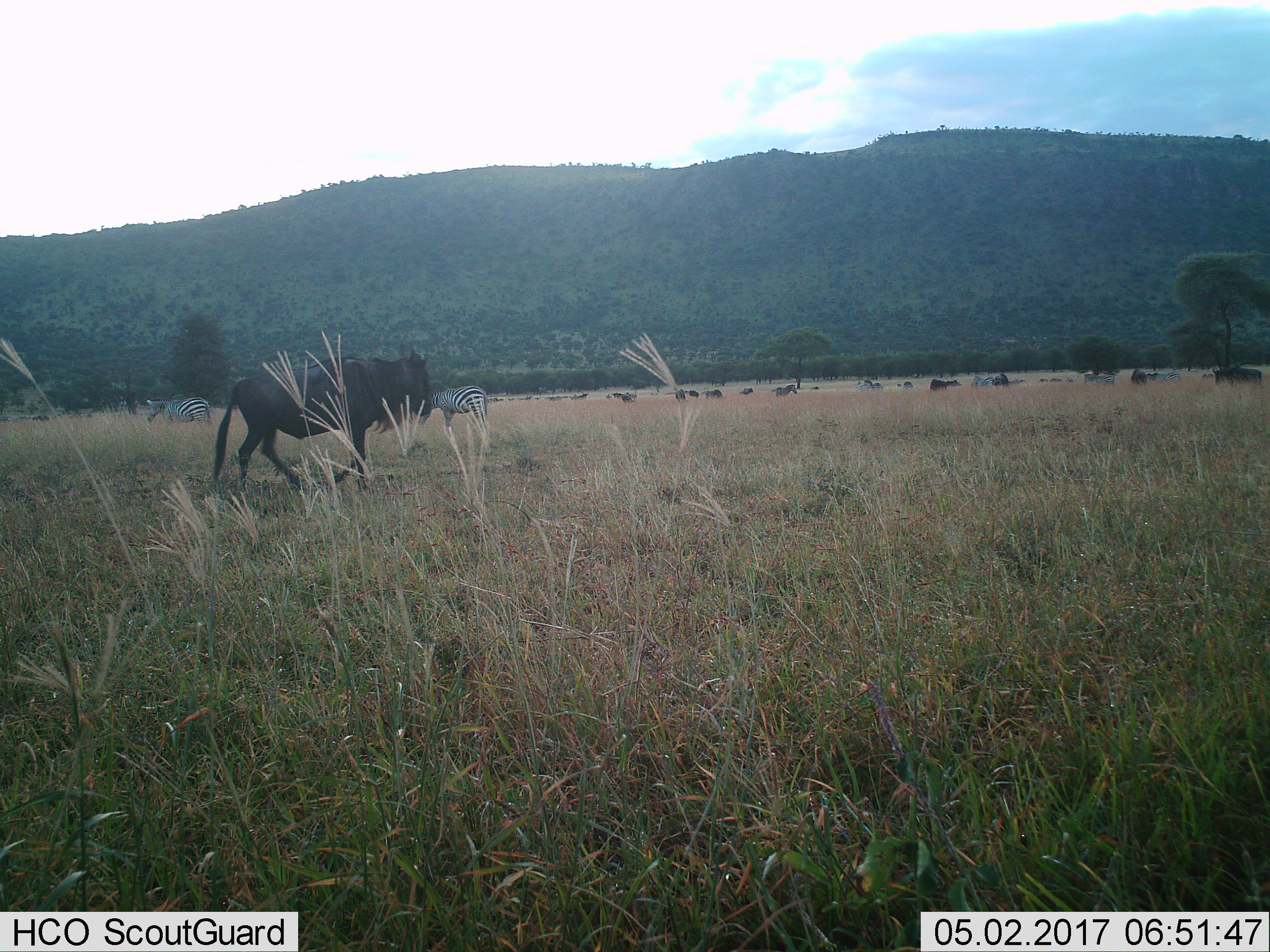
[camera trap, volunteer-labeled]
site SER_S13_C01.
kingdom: Animalia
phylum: Chordata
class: Mammalia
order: Artiodactyla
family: Bovidae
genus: Connochaetes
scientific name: Connochaetes taurinus taurinus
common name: blue wildebeest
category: wildebeestblue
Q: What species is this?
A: Wildebeestblue (blue wildebeest) (Connochaetes taurinus taurinus).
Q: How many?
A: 11-50.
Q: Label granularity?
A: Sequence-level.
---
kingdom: Animalia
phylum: Chordata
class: Mammalia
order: Perissodactyla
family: Equidae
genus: Equus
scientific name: Equus quagga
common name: plains zebra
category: zebraplains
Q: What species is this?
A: Zebraplains (plains zebra) (Equus quagga).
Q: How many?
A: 9.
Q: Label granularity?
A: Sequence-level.